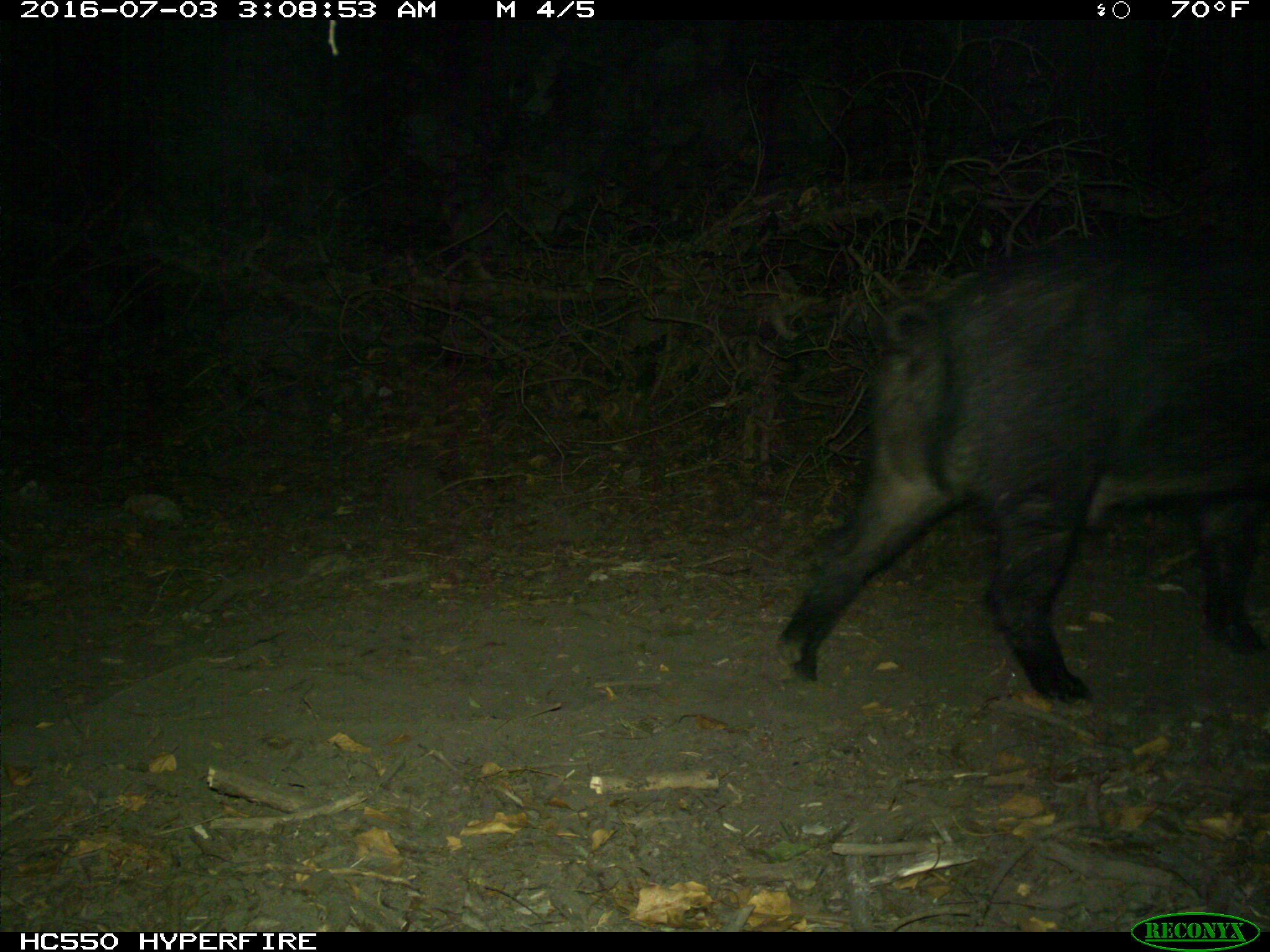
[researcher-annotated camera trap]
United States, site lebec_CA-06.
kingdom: Animalia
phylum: Chordata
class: Mammalia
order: Artiodactyla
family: Suidae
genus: Sus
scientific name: Sus scrofa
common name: wild boar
Sus scrofa (wild boar).